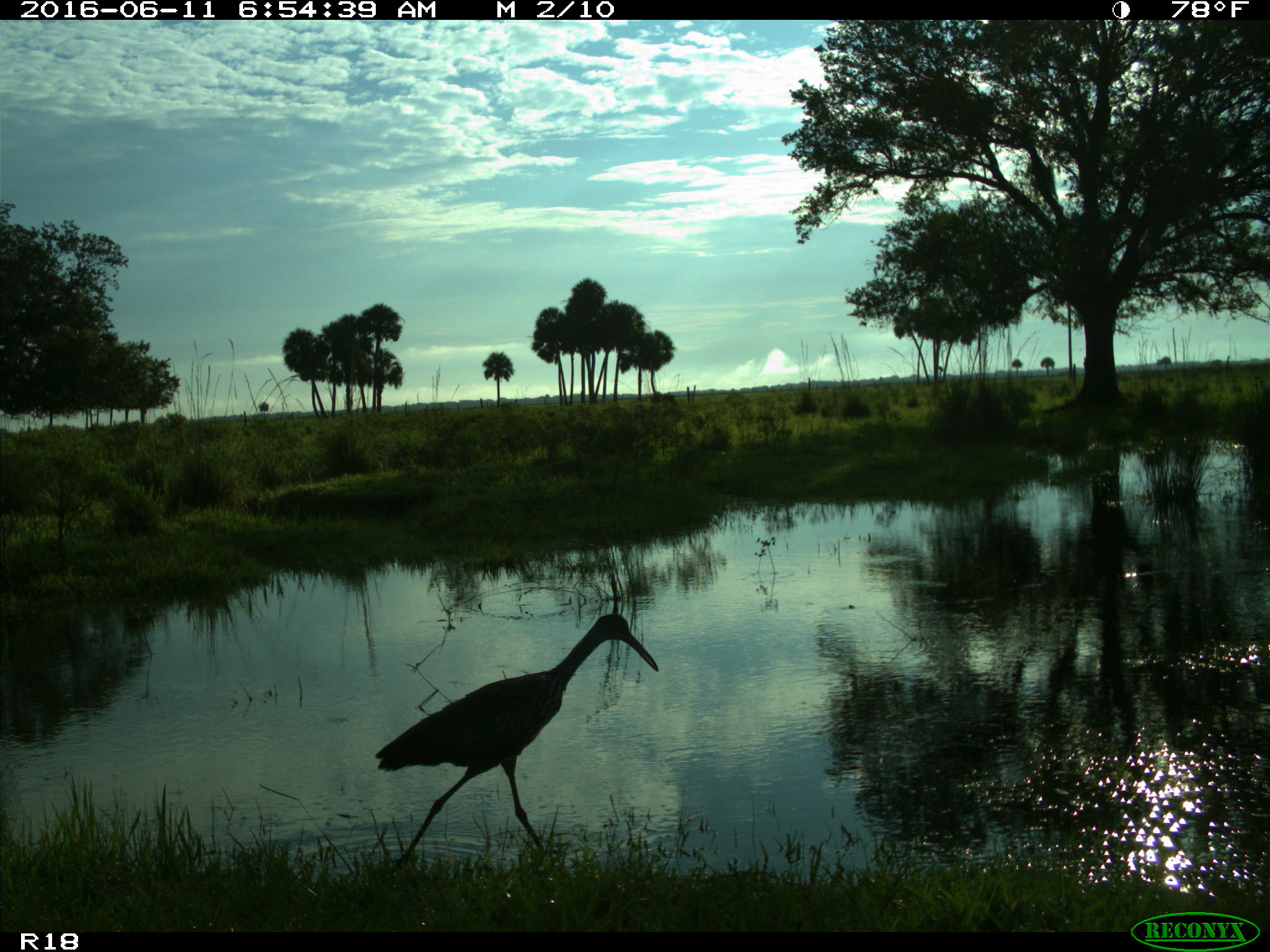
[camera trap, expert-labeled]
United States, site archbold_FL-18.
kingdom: Animalia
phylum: Chordata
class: Aves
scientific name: Aves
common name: birds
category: unidentified bird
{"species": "unidentified bird (birds) (Aves)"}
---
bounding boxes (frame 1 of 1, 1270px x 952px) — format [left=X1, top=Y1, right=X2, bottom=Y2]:
animal: [left=375, top=614, right=660, bottom=870]